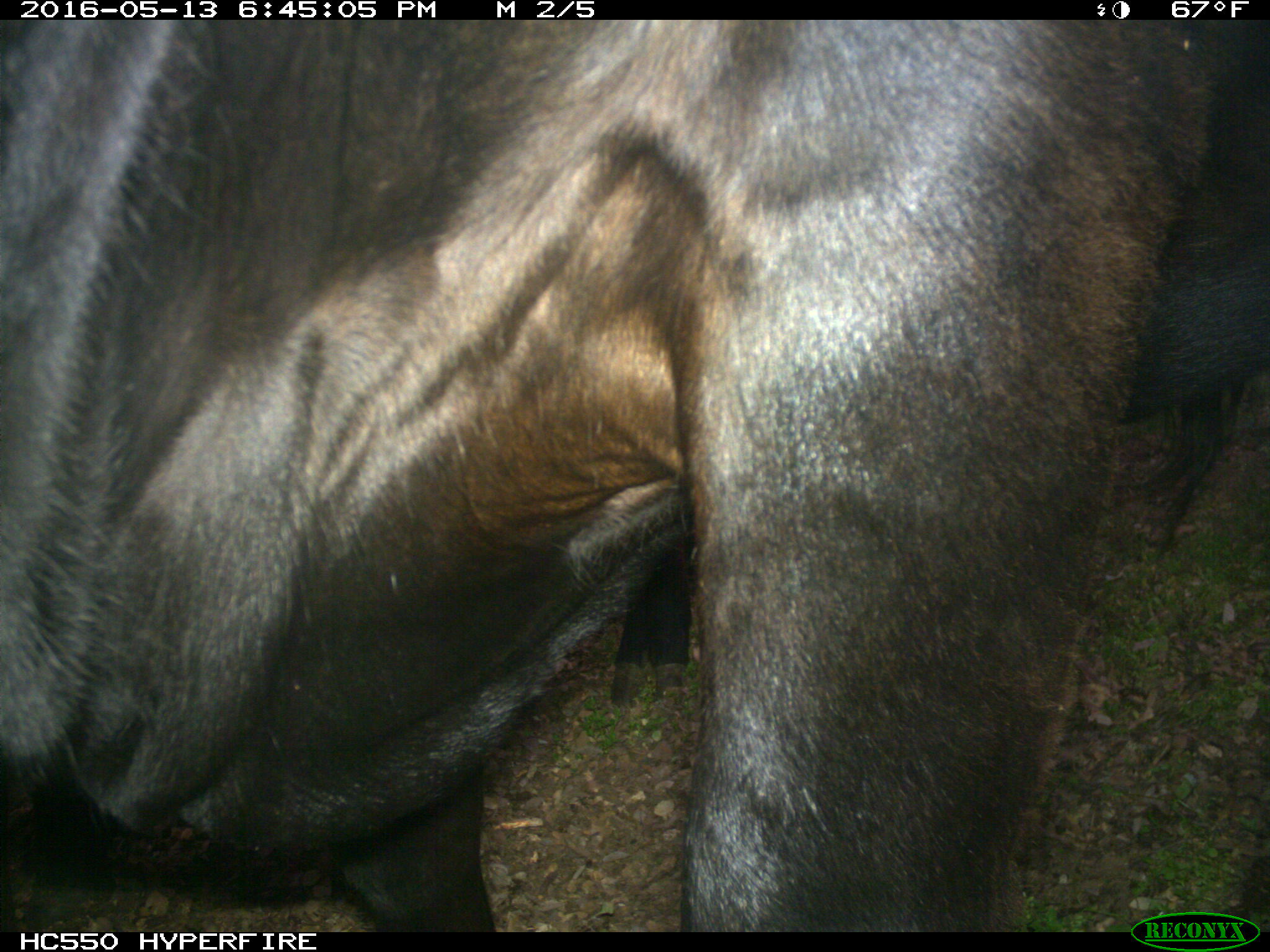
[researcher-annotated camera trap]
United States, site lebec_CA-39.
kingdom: Animalia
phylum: Chordata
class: Mammalia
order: Artiodactyla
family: Bovidae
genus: Bos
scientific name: Bos taurus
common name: domestic cow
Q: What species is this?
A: Bos taurus (domestic cow).